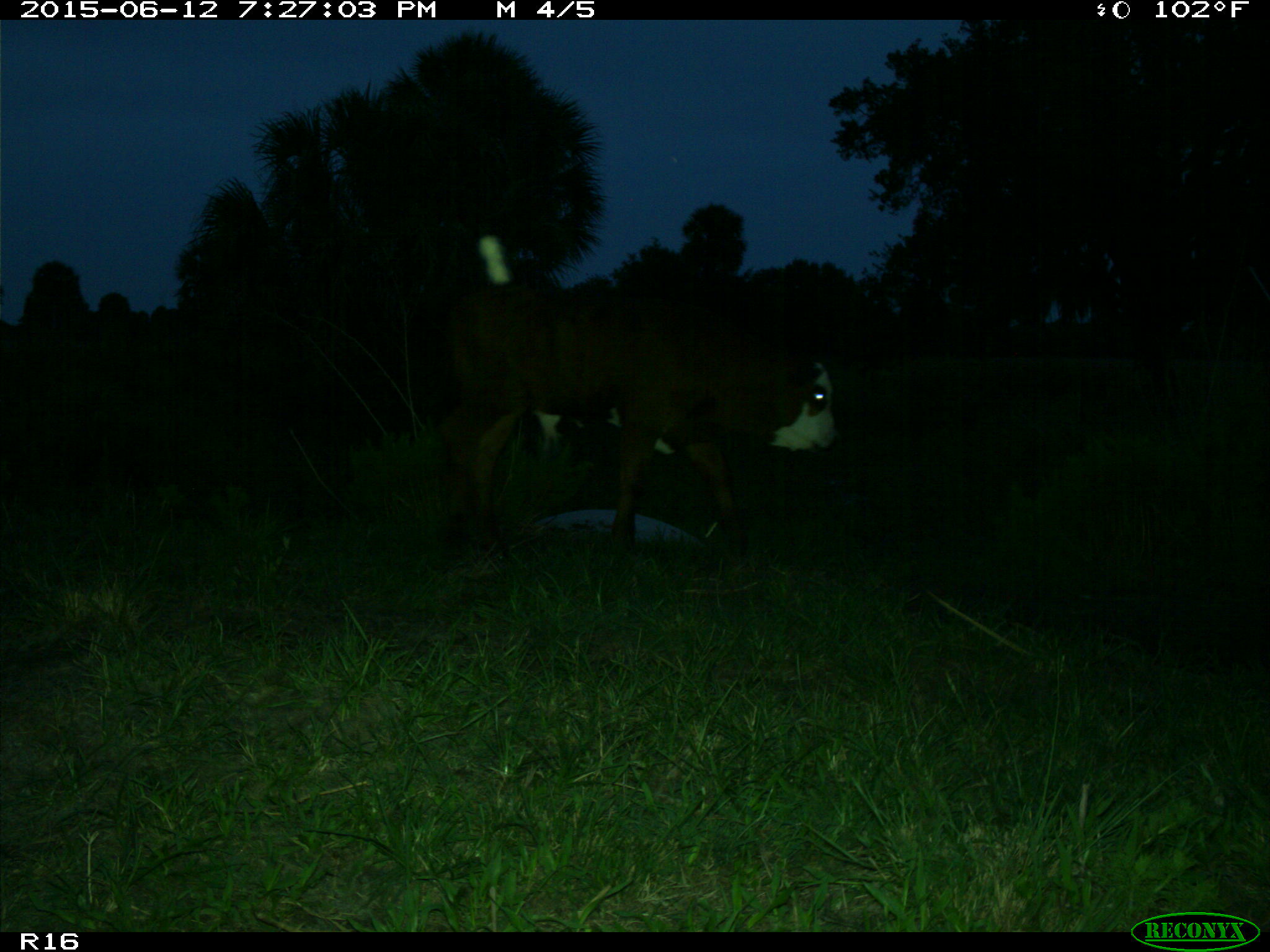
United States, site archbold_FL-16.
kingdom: Animalia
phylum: Chordata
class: Mammalia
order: Artiodactyla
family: Bovidae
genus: Bos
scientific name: Bos taurus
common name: domestic cow